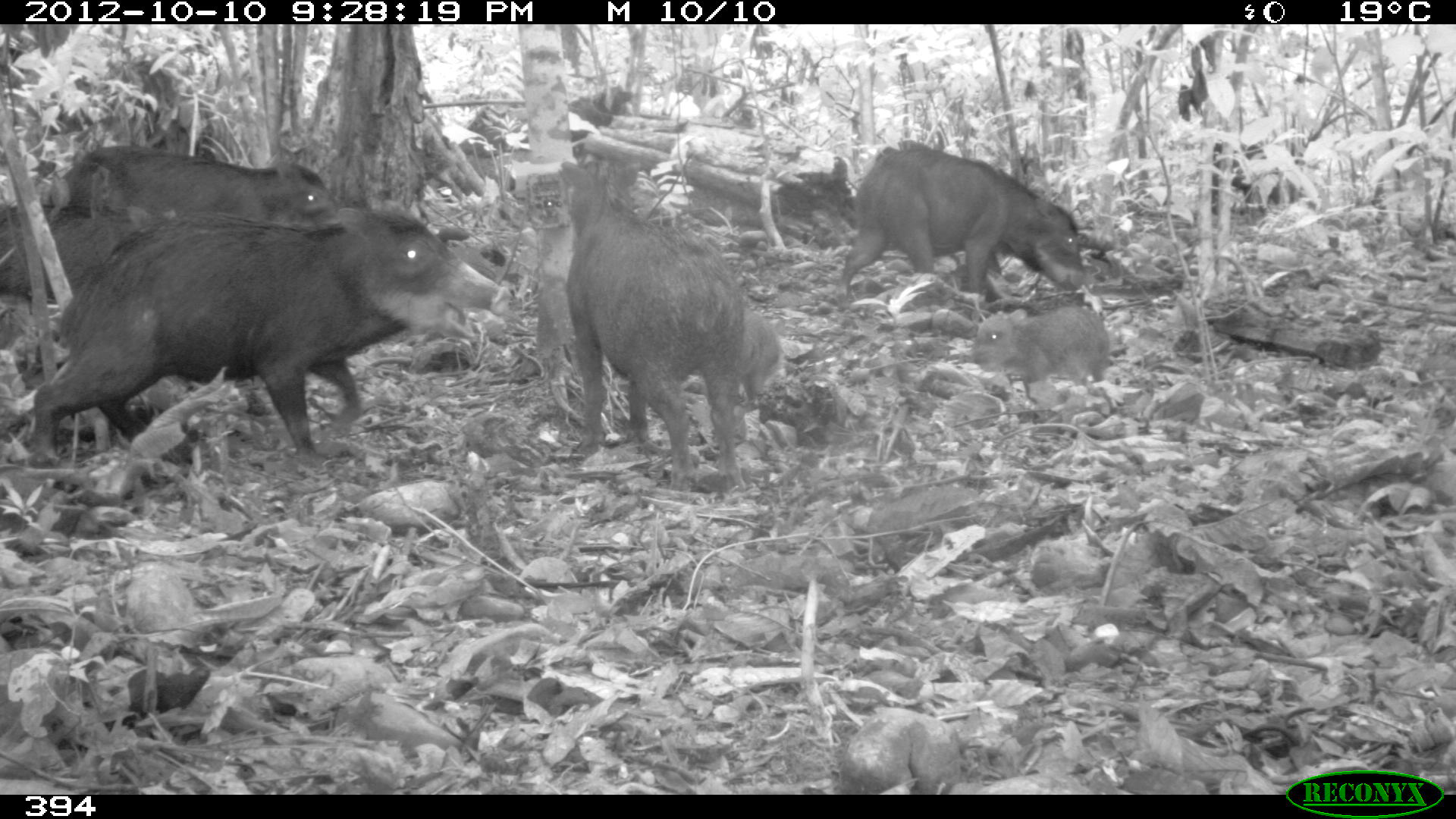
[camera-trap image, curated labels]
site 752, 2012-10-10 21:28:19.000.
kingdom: Animalia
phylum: Chordata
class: Mammalia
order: Artiodactyla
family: Tayassuidae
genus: Tayassu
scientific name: Tayassu pecari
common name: white-lipped peccary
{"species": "Tayassu pecari (white-lipped peccary)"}